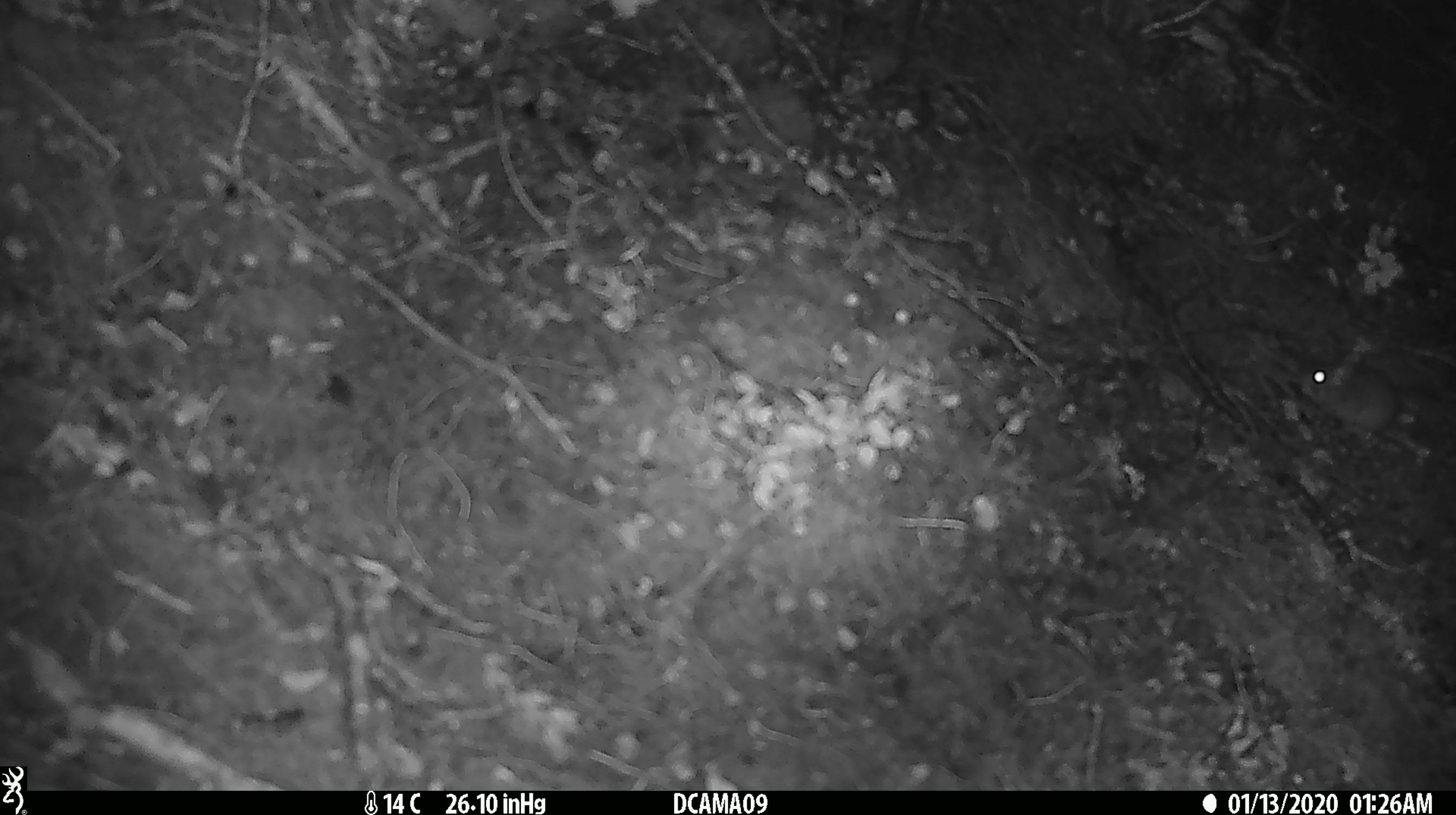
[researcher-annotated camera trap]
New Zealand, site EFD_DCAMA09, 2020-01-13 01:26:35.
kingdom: Animalia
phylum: Chordata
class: Mammalia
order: Rodentia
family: Muridae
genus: Mus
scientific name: Mus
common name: mouse